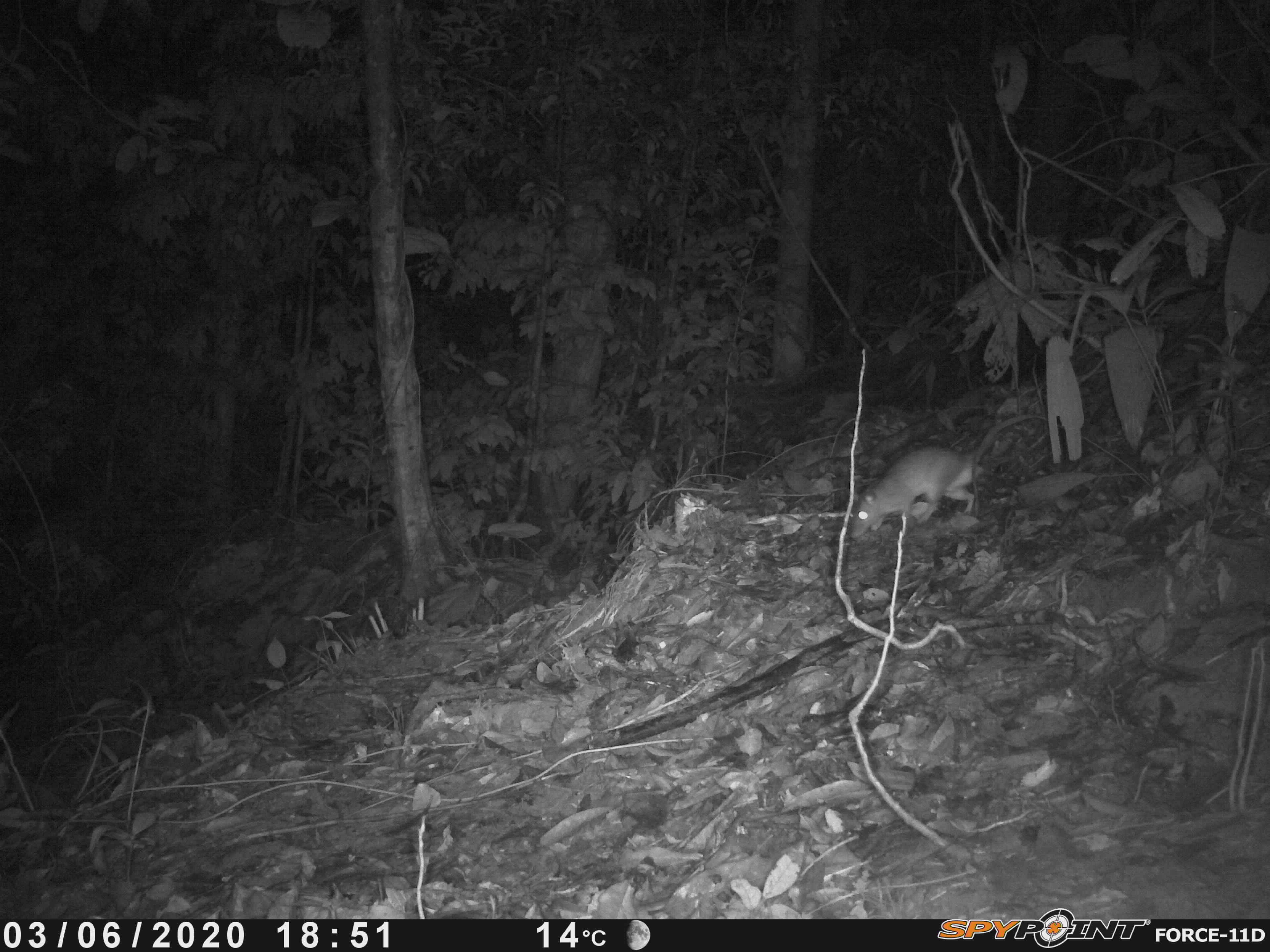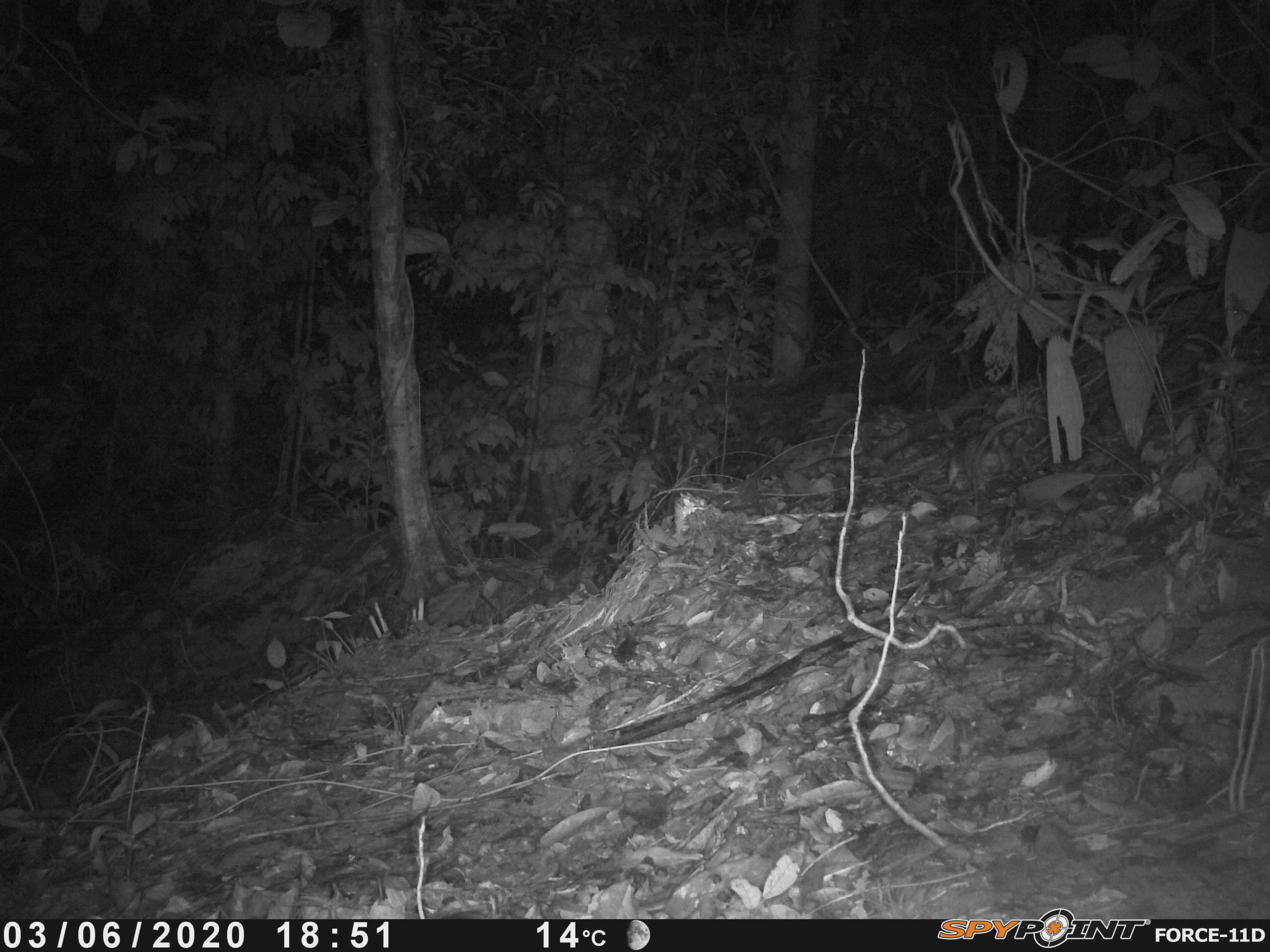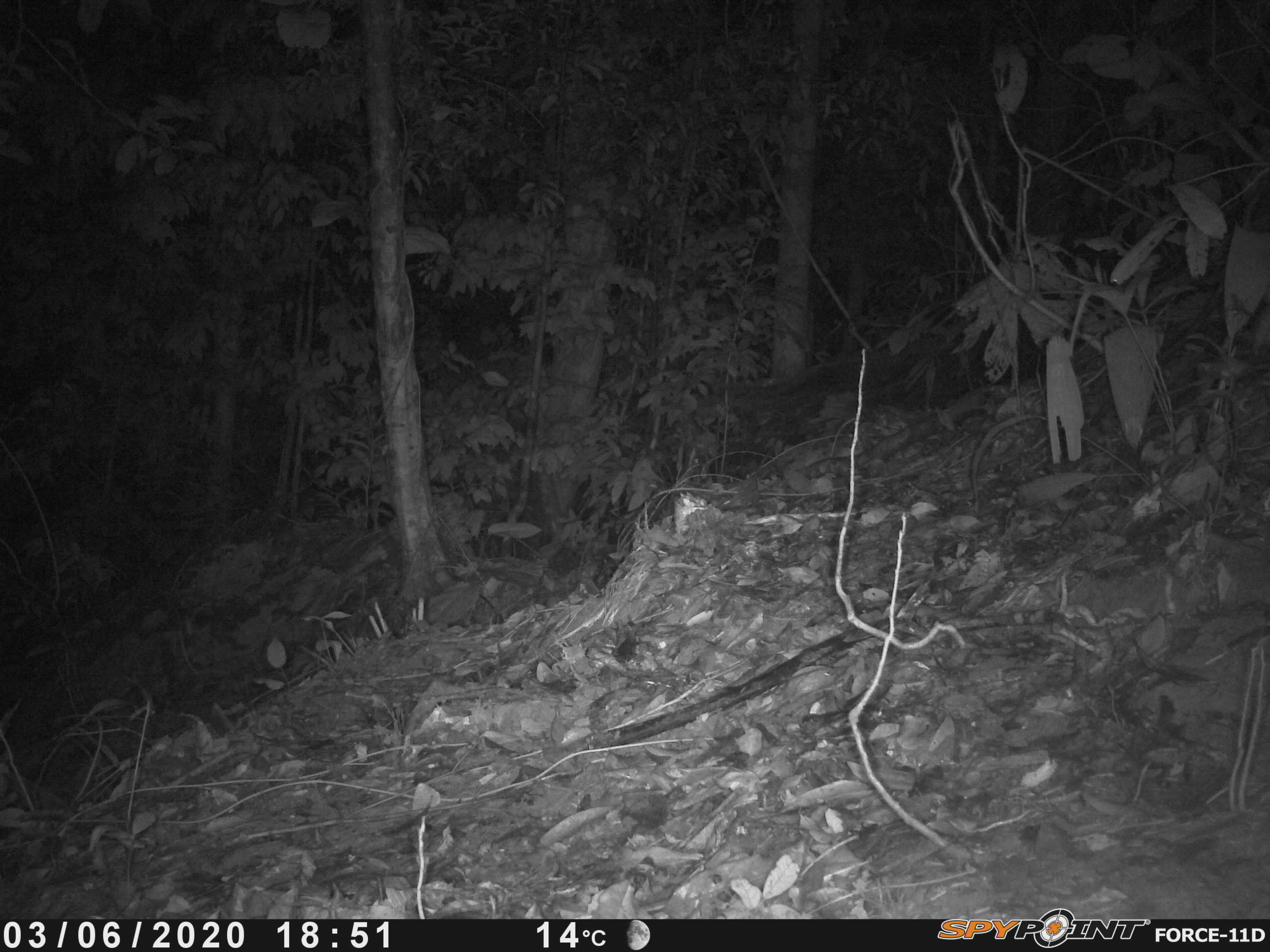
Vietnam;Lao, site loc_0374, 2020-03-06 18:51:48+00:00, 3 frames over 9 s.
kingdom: Animalia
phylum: Chordata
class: Mammalia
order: Rodentia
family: Muridae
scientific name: Muridae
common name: old-world mice and rats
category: unidentified murid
Unidentified murid (old-world mice and rats) (Muridae). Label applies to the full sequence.